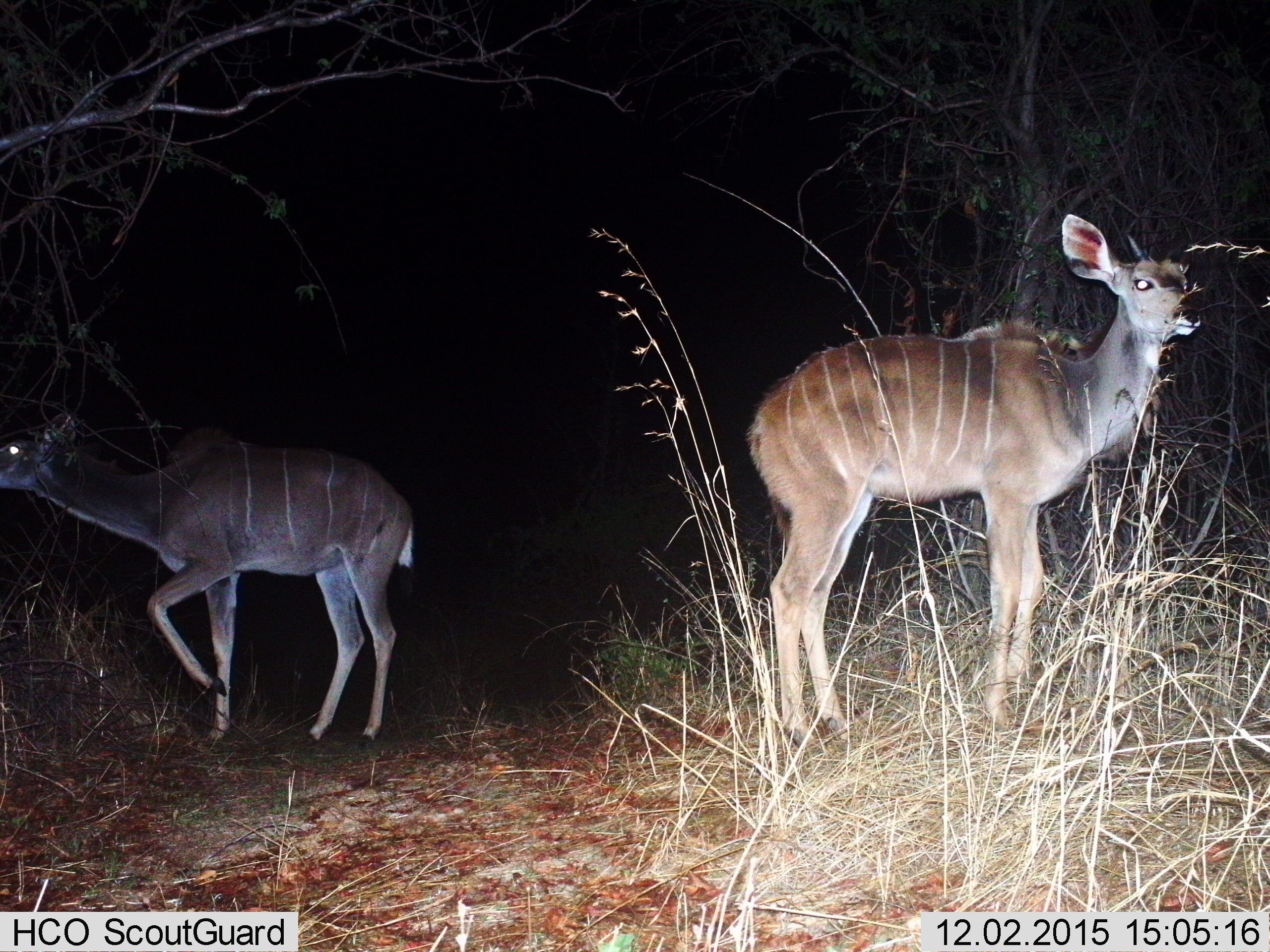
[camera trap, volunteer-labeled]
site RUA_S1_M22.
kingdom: Animalia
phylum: Chordata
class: Mammalia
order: Artiodactyla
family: Bovidae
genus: Tragelaphus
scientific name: Tragelaphus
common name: kudu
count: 2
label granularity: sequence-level